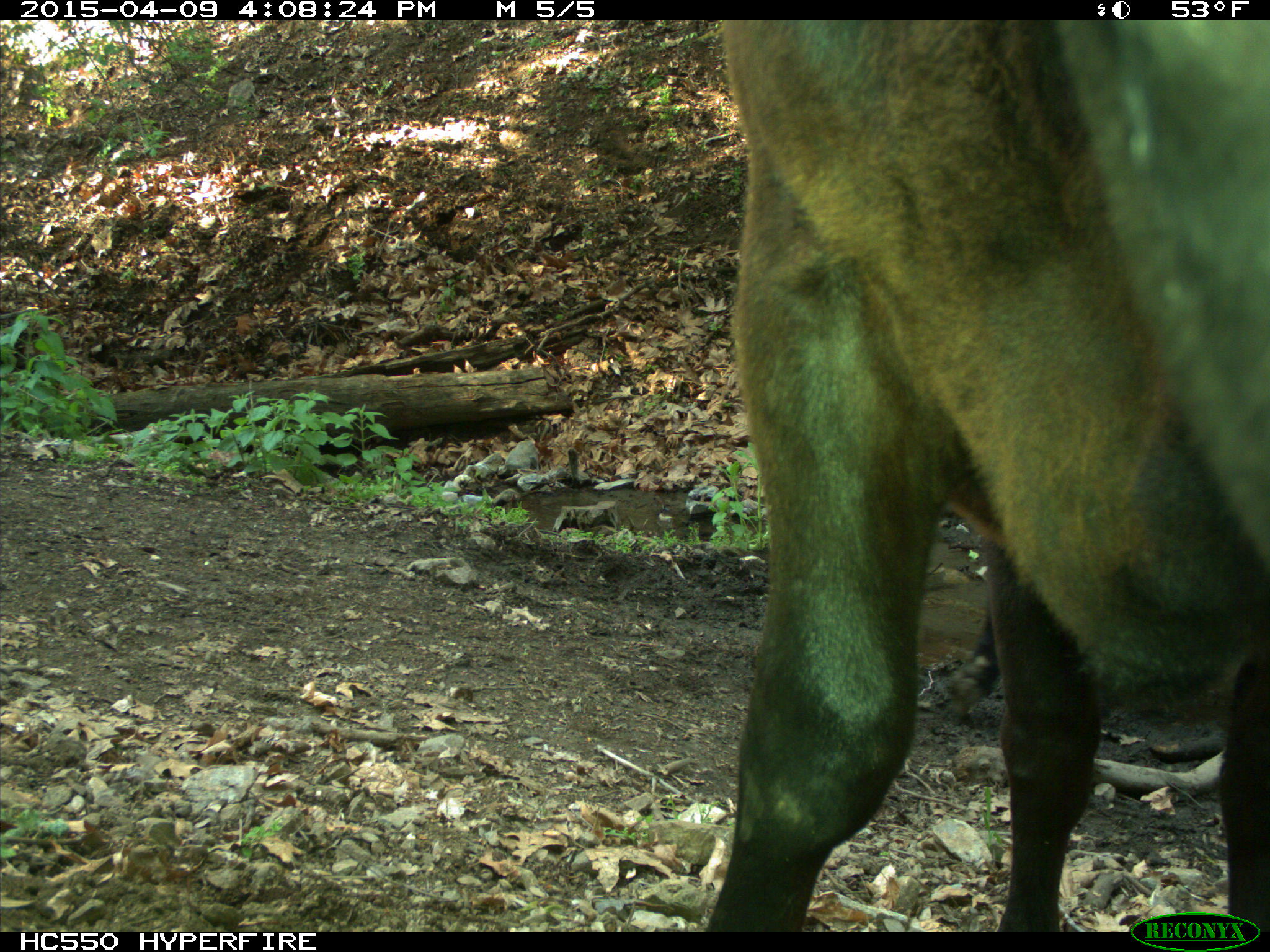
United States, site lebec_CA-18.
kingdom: Animalia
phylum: Chordata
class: Mammalia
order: Artiodactyla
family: Bovidae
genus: Bos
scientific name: Bos taurus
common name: domestic cow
Bos taurus (domestic cow).